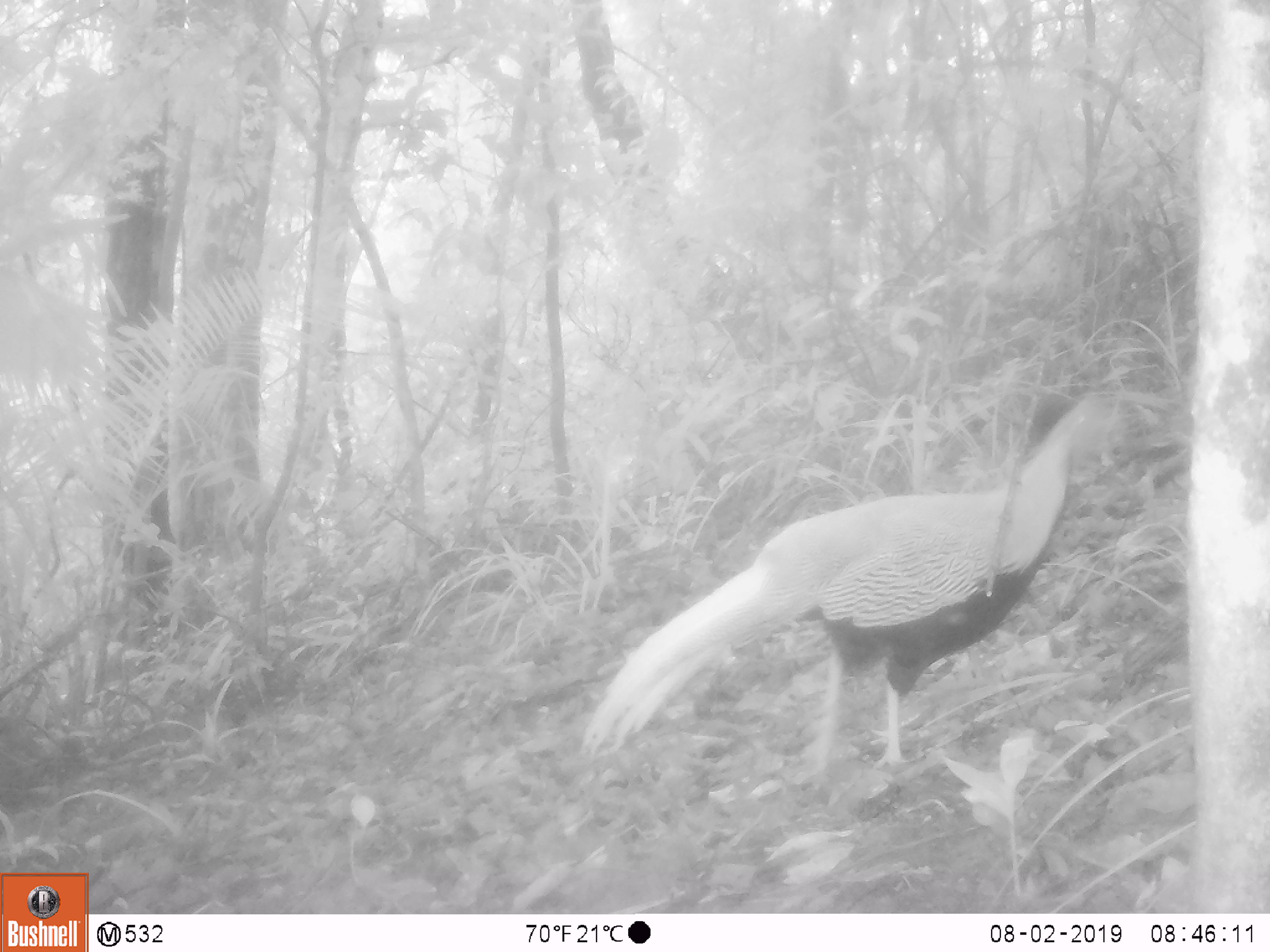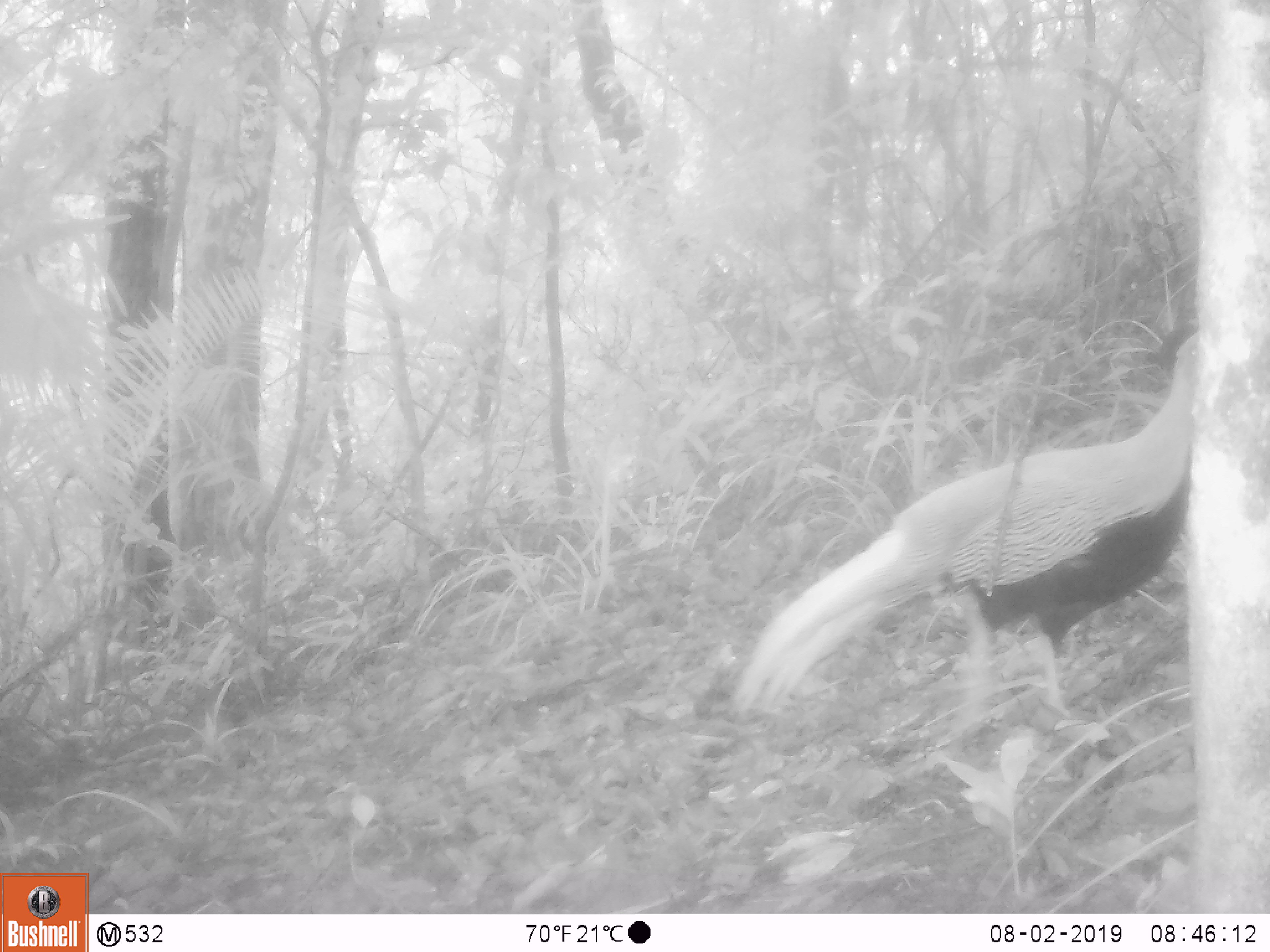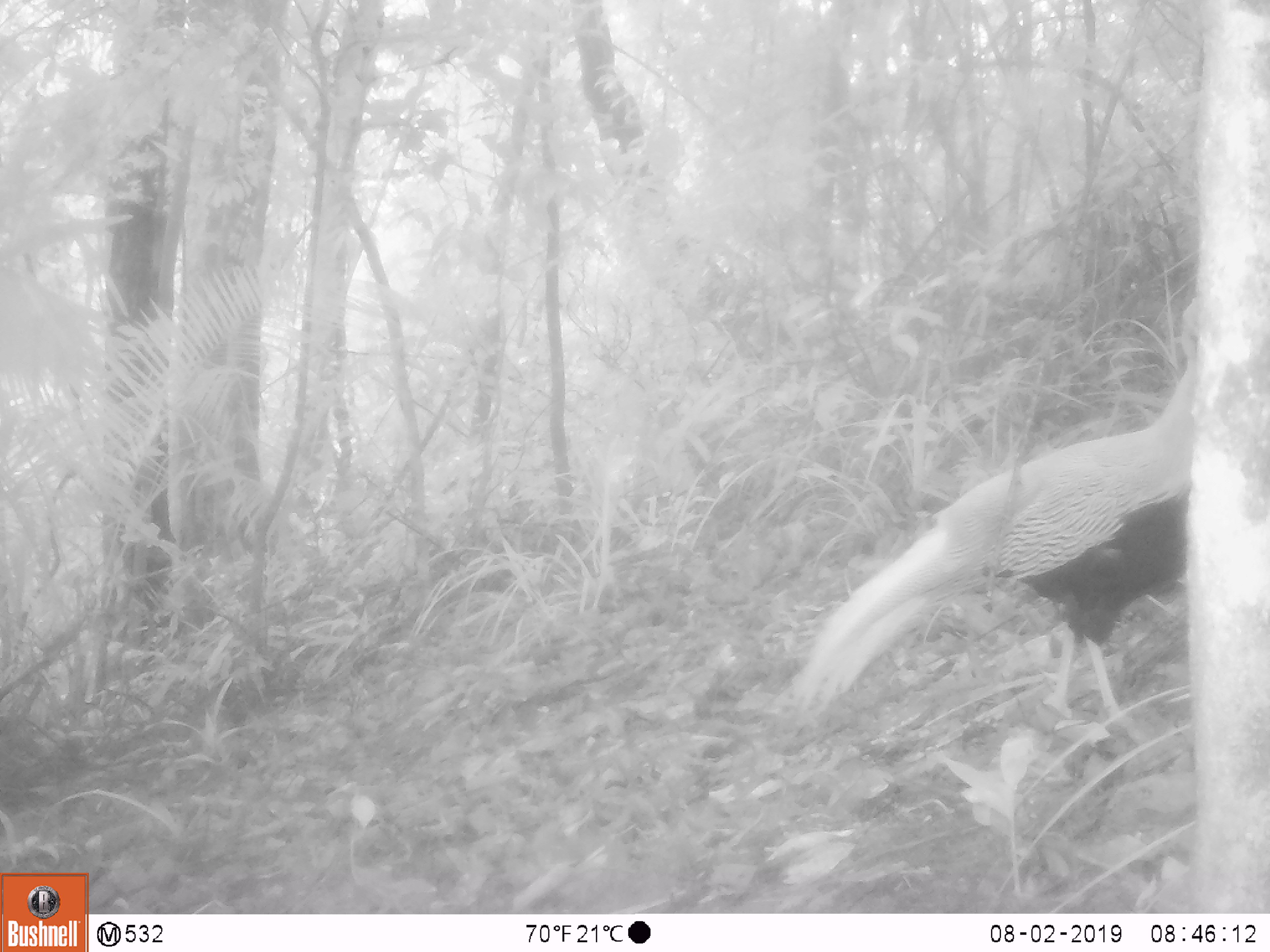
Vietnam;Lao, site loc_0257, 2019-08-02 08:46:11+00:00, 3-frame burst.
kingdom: Animalia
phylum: Chordata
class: Aves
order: Galliformes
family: Phasianidae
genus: Lophura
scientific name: Lophura nycthemera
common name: silver pheasant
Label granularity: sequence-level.